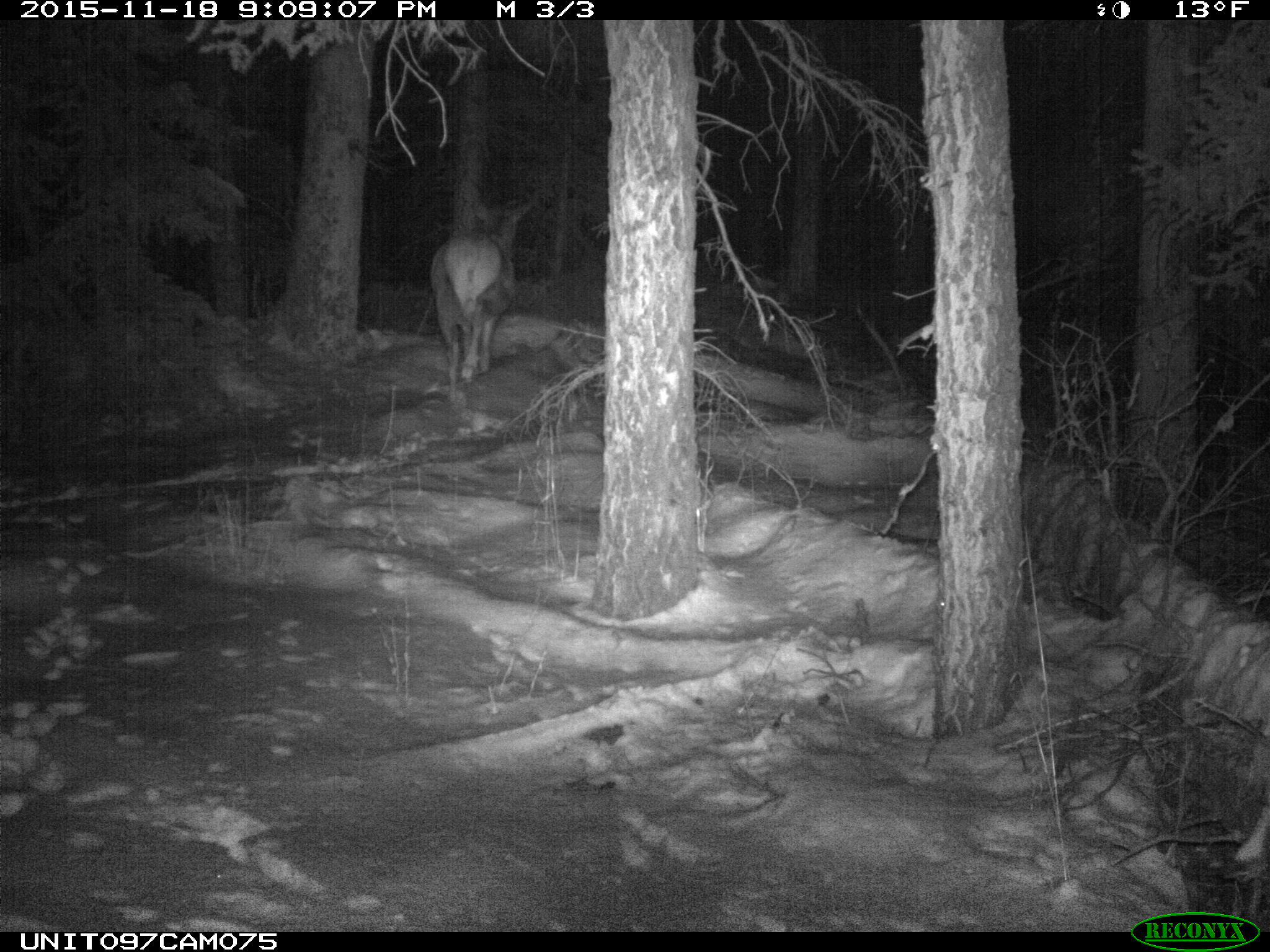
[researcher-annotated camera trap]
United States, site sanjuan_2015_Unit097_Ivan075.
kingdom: Animalia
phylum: Chordata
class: Mammalia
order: Artiodactyla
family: Cervidae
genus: Cervus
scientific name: Cervus elaphus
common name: red deer